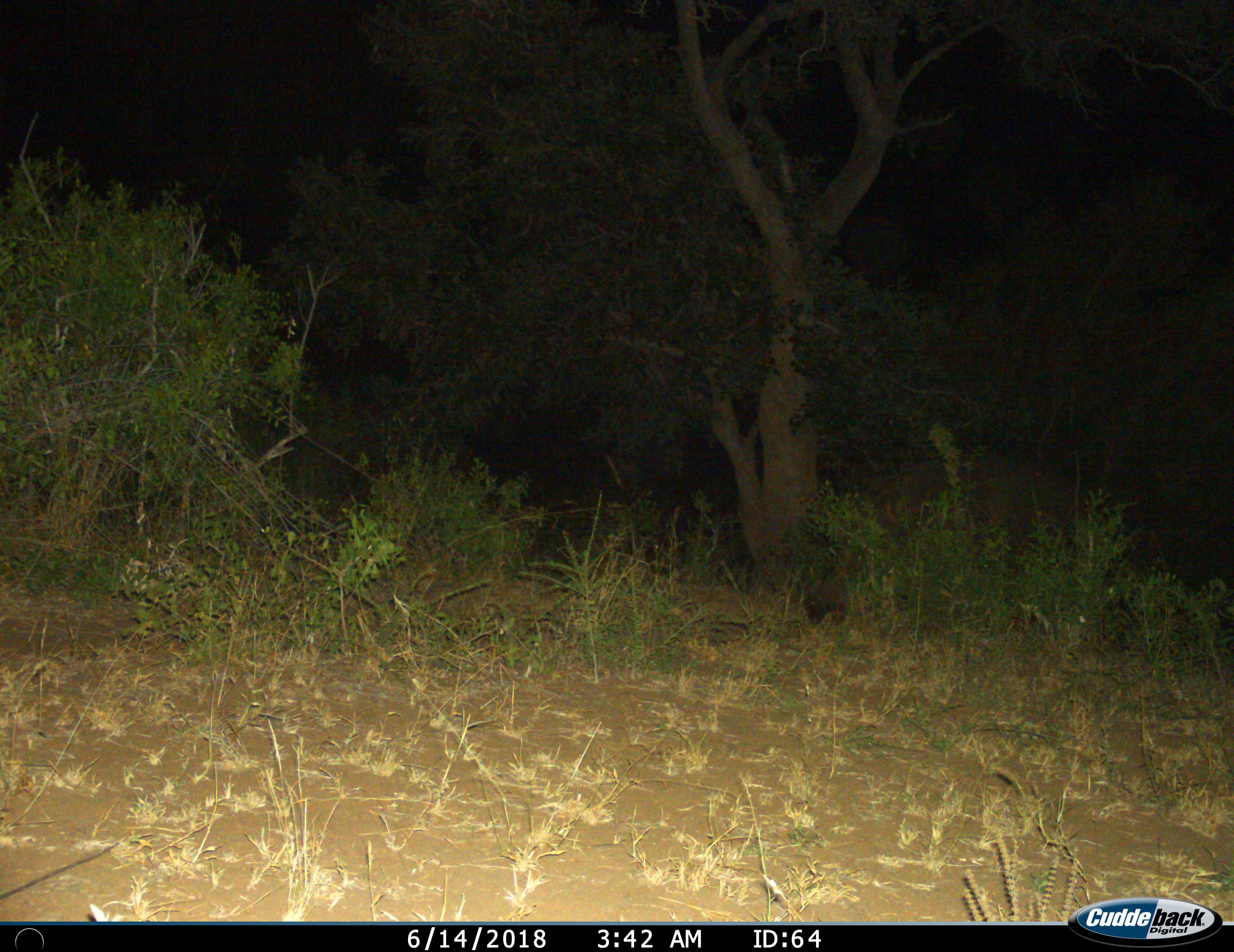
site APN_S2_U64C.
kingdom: Animalia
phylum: Chordata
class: Mammalia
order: Artiodactyla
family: Hippopotamidae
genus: Hippopotamus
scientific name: Hippopotamus amphibius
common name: hippopotamus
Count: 1.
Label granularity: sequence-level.